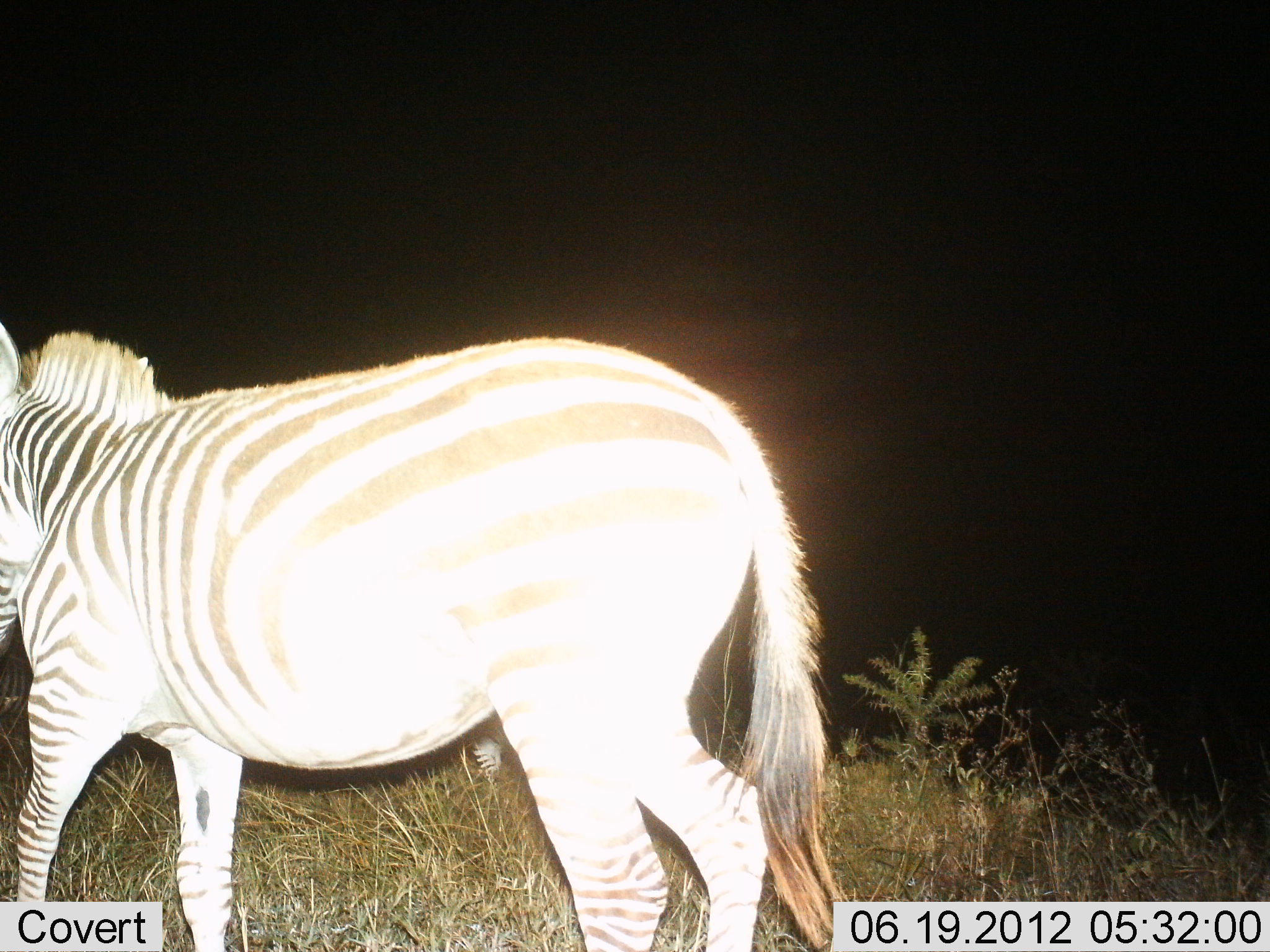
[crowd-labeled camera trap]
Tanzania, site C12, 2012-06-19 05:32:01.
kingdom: Animalia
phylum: Chordata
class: Mammalia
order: Perissodactyla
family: Equidae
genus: Equus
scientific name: Equus quagga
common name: plains zebra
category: zebra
Zebra (plains zebra) (Equus quagga), count 1. Behavior (volunteer vote fractions): standing 20%, resting 0%, moving 90%, interacting 10%. Young present (vote fraction): 0%. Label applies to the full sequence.